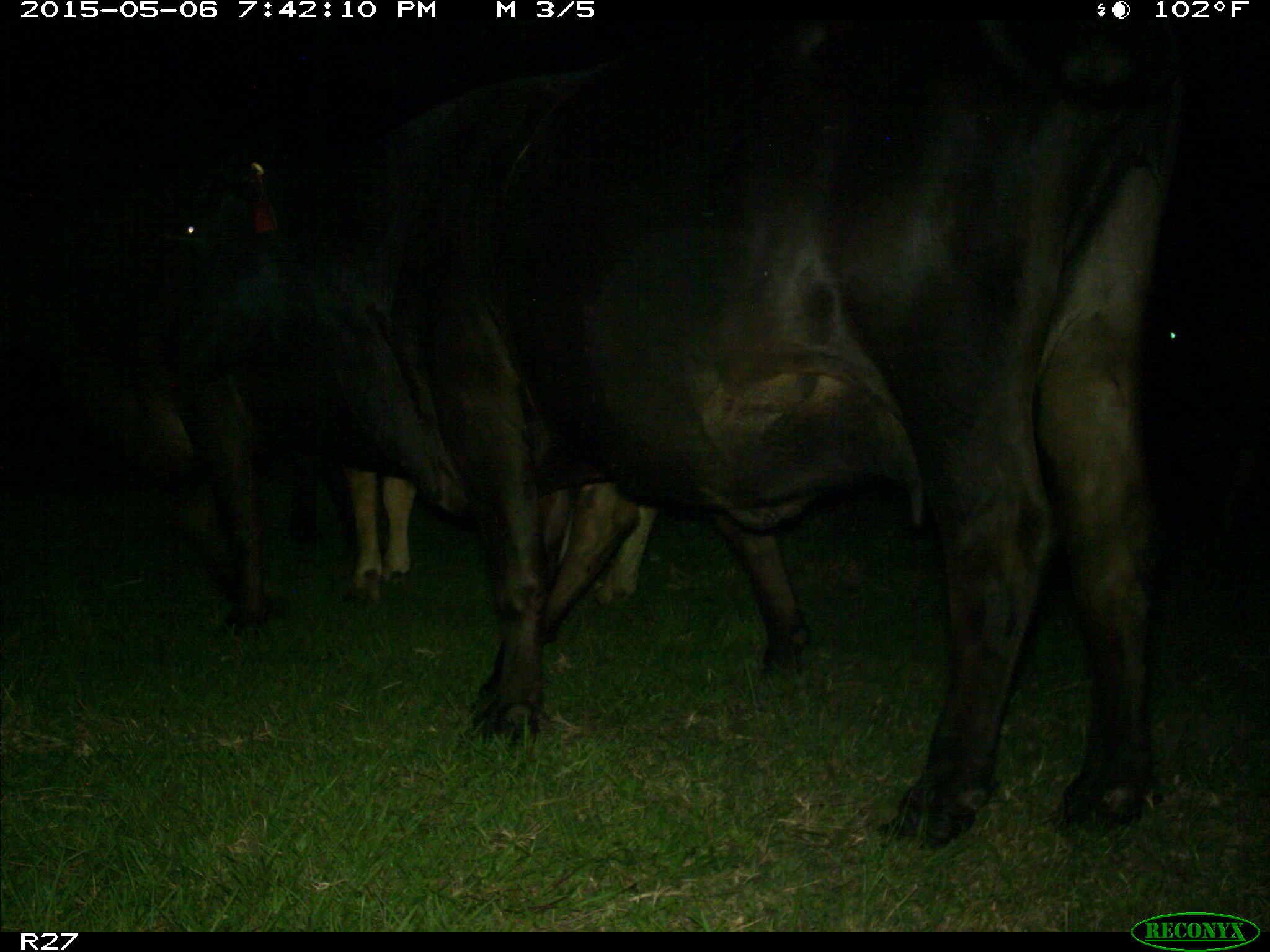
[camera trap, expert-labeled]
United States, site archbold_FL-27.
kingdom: Animalia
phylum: Chordata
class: Mammalia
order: Artiodactyla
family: Bovidae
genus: Bos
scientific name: Bos taurus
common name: domestic cow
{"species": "Bos taurus (domestic cow)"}